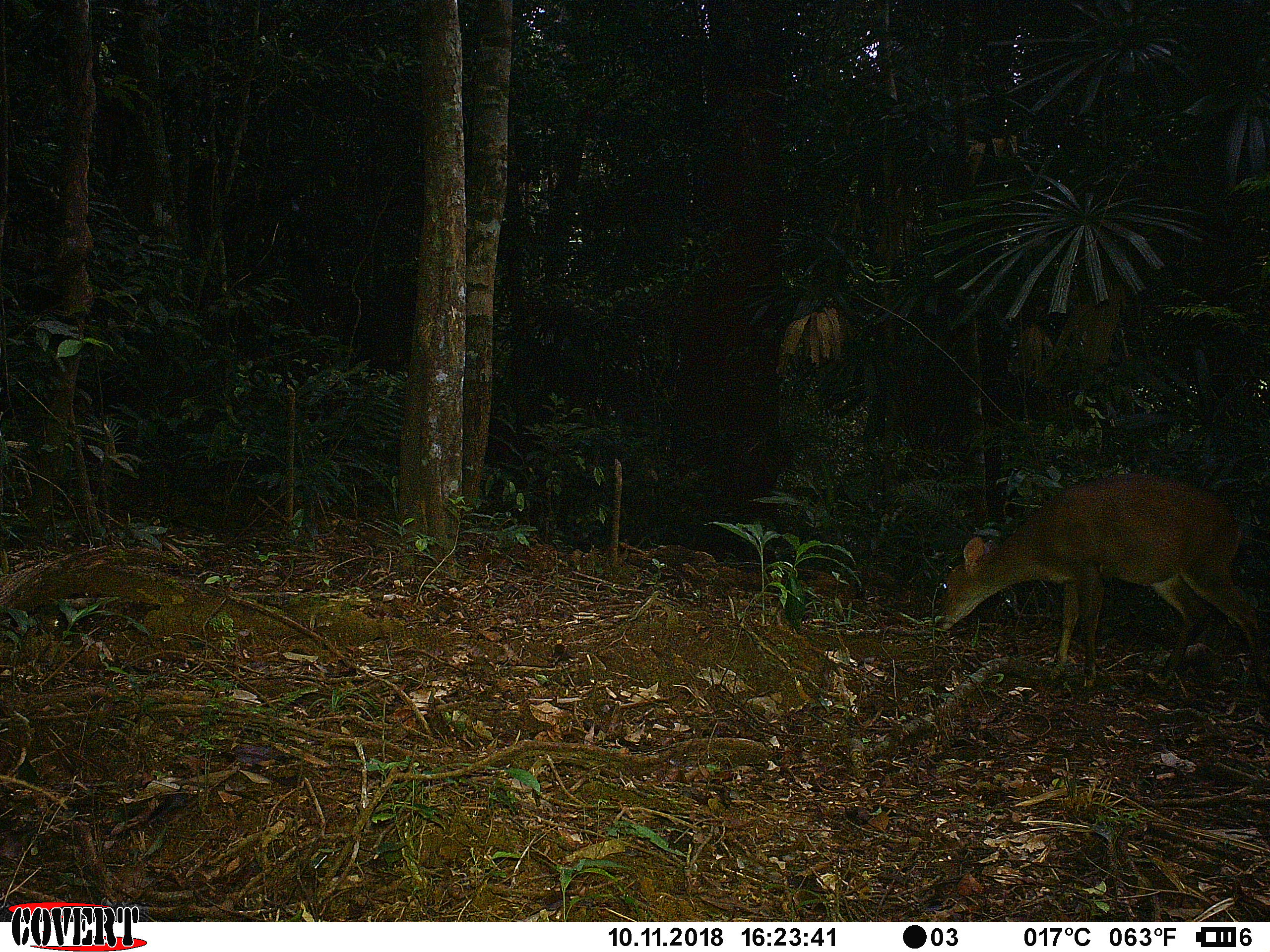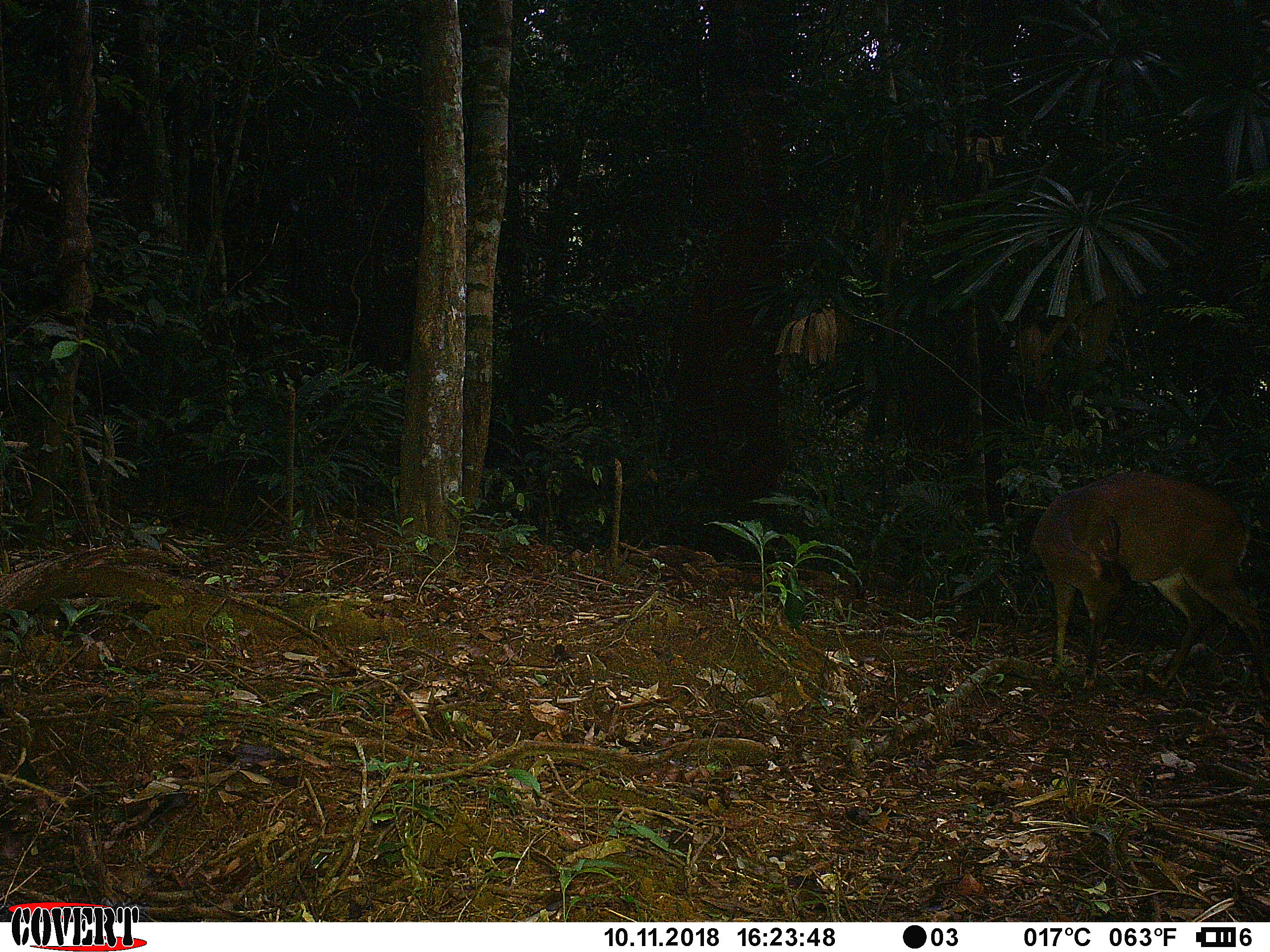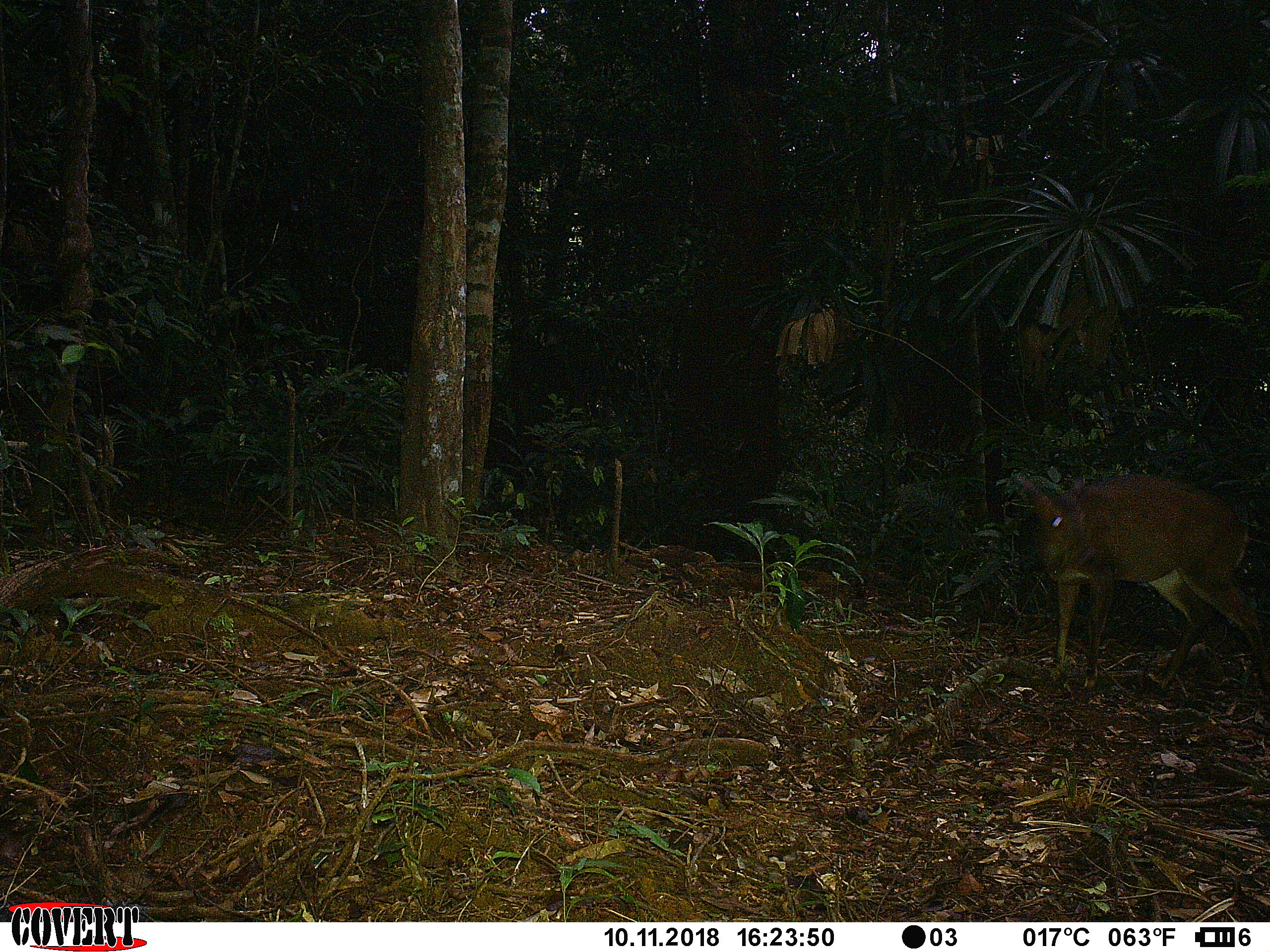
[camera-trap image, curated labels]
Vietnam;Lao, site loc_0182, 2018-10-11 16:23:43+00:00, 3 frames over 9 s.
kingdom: Animalia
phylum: Chordata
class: Mammalia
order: Artiodactyla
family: Cervidae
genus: Muntiacus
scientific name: Muntiacus vuquangensis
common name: large-antlered muntjac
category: large antlered muntjac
Large antlered muntjac (large-antlered muntjac) (Muntiacus vuquangensis). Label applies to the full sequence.